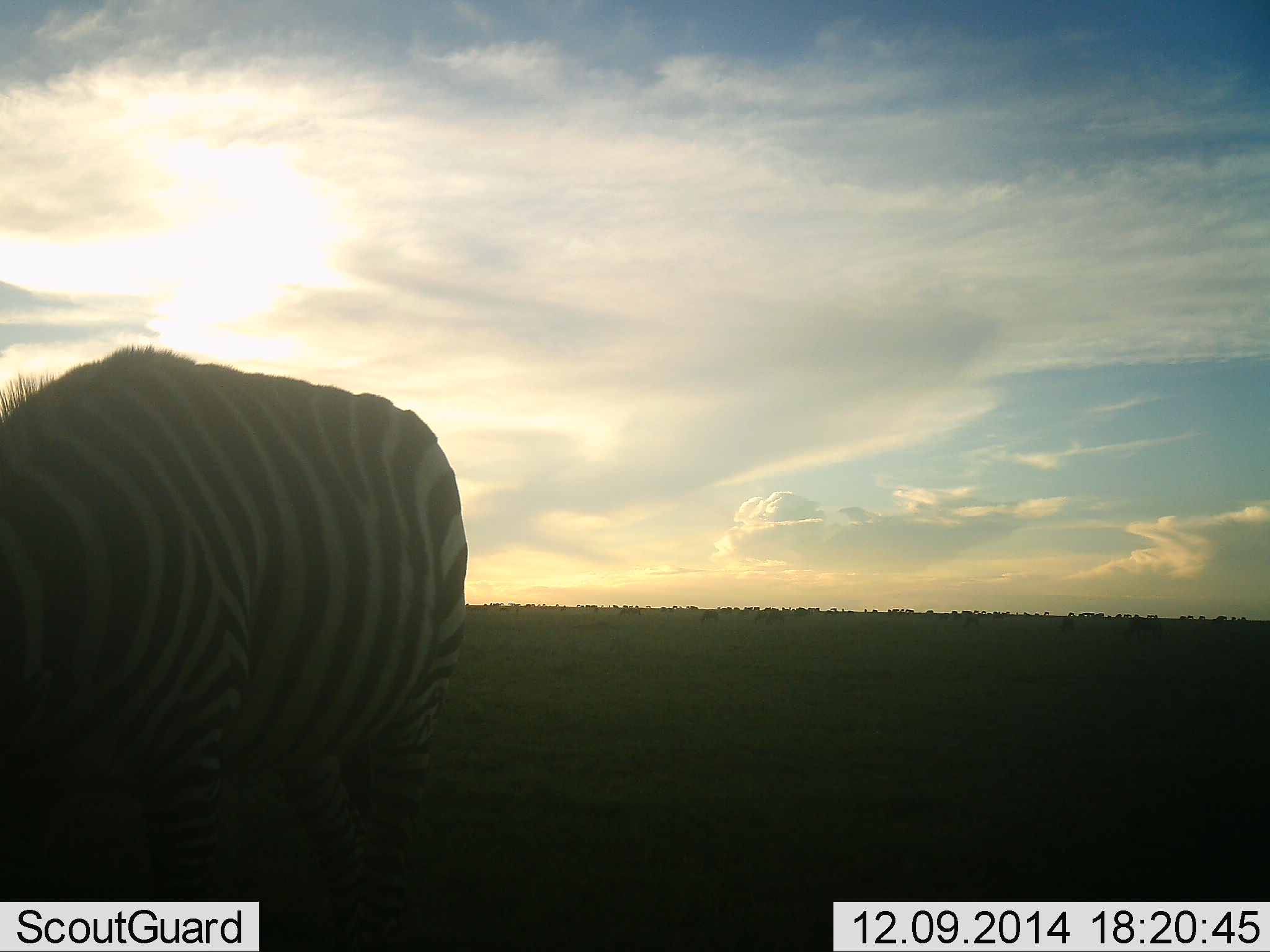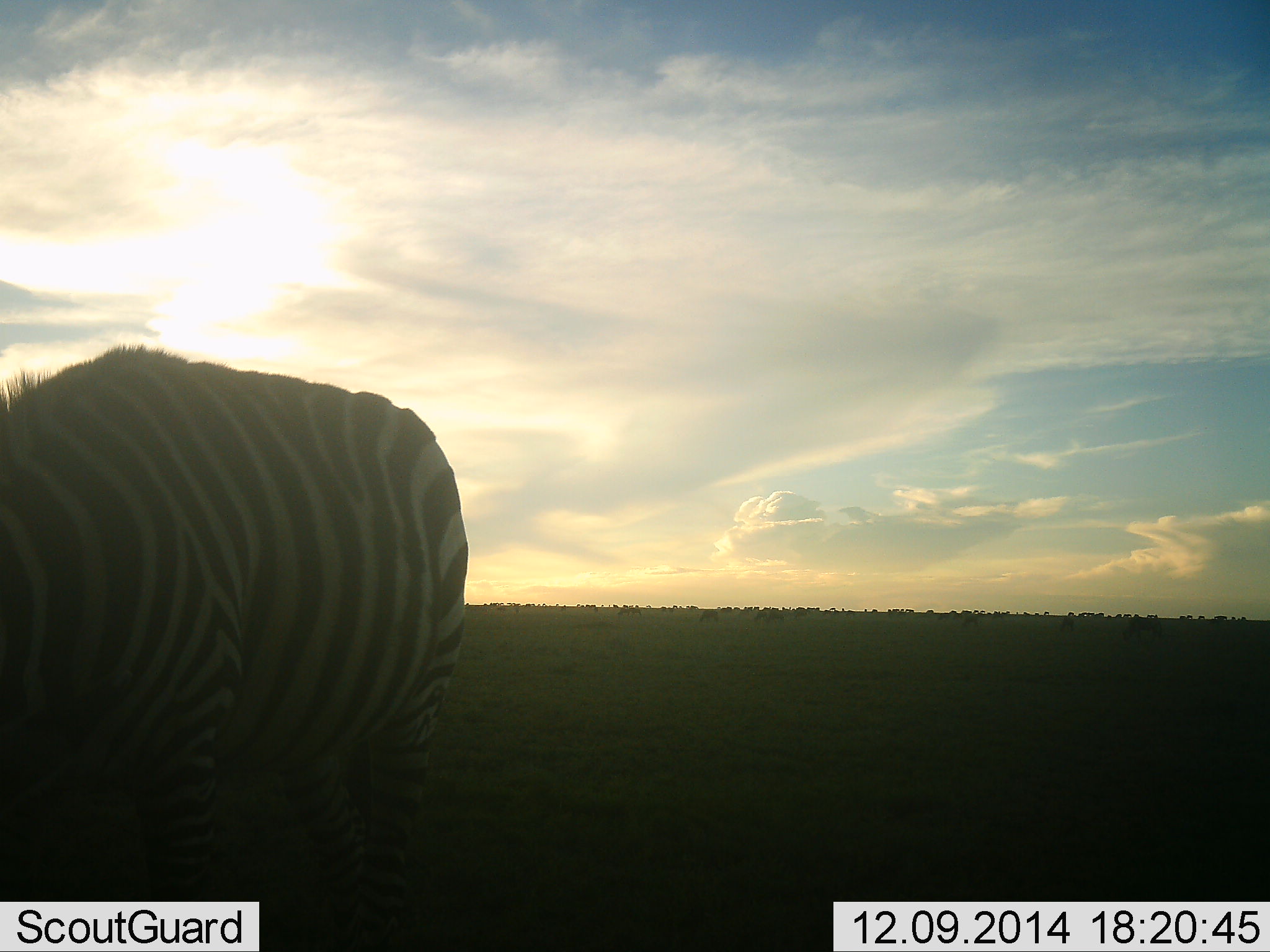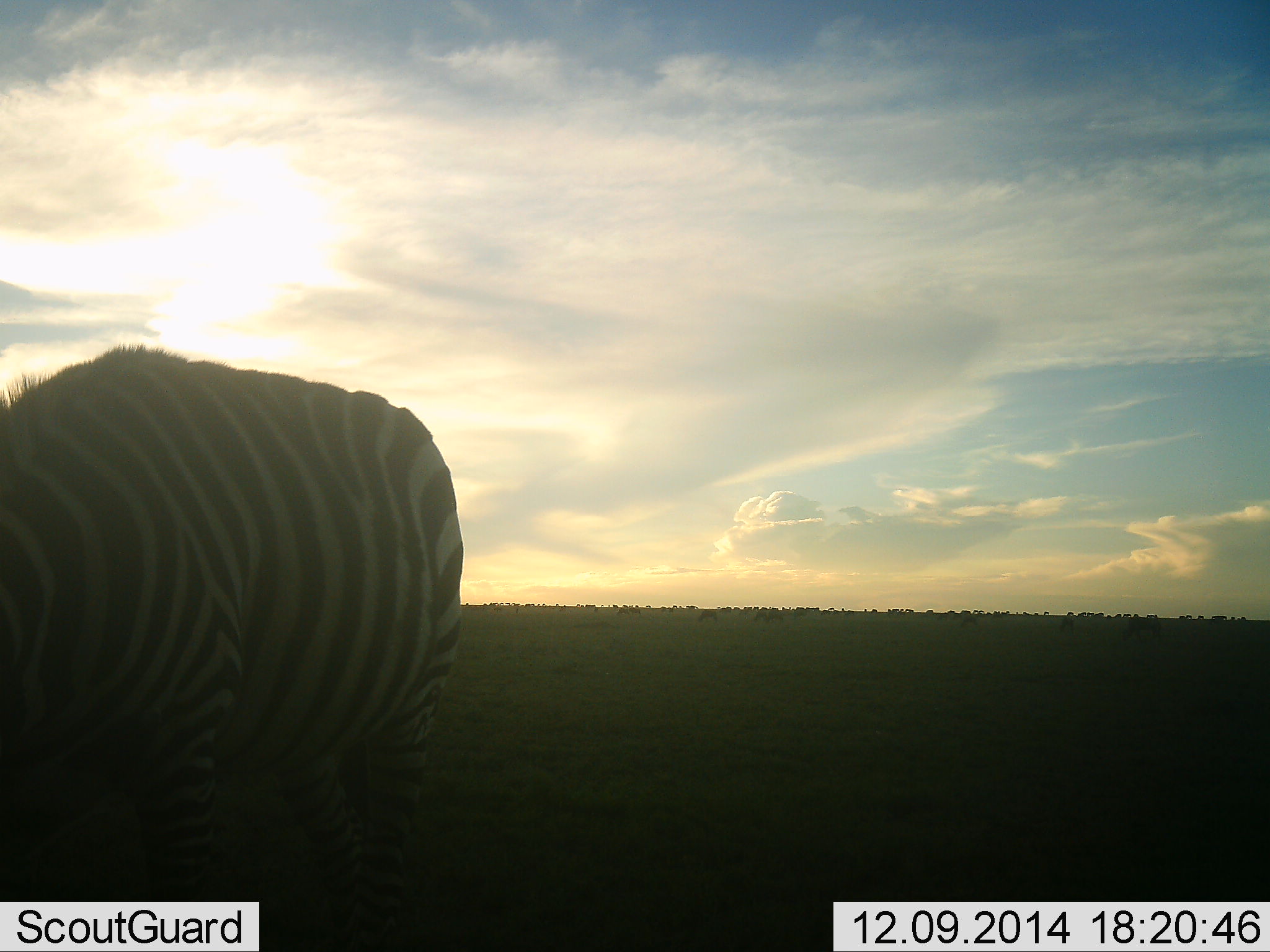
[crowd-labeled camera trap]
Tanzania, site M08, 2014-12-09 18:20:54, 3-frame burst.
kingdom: Animalia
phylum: Chordata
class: Mammalia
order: Perissodactyla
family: Equidae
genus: Equus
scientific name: Equus quagga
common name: plains zebra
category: zebra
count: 1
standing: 50%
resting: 0%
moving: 0%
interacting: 0%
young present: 0%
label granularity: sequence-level